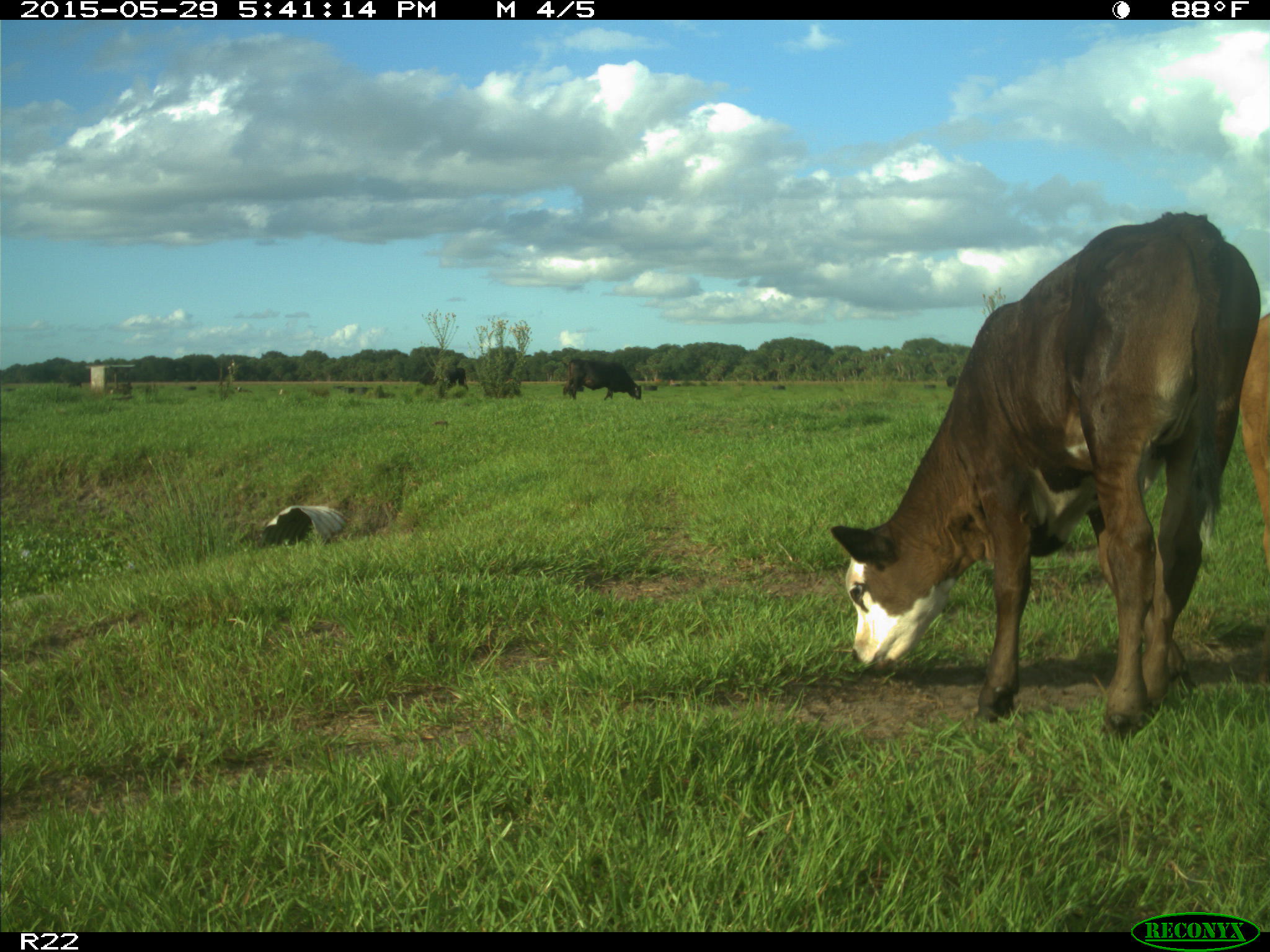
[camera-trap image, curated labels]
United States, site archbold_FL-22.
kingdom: Animalia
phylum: Chordata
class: Mammalia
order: Artiodactyla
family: Bovidae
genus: Bos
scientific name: Bos taurus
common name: domestic cow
Bos taurus (domestic cow).